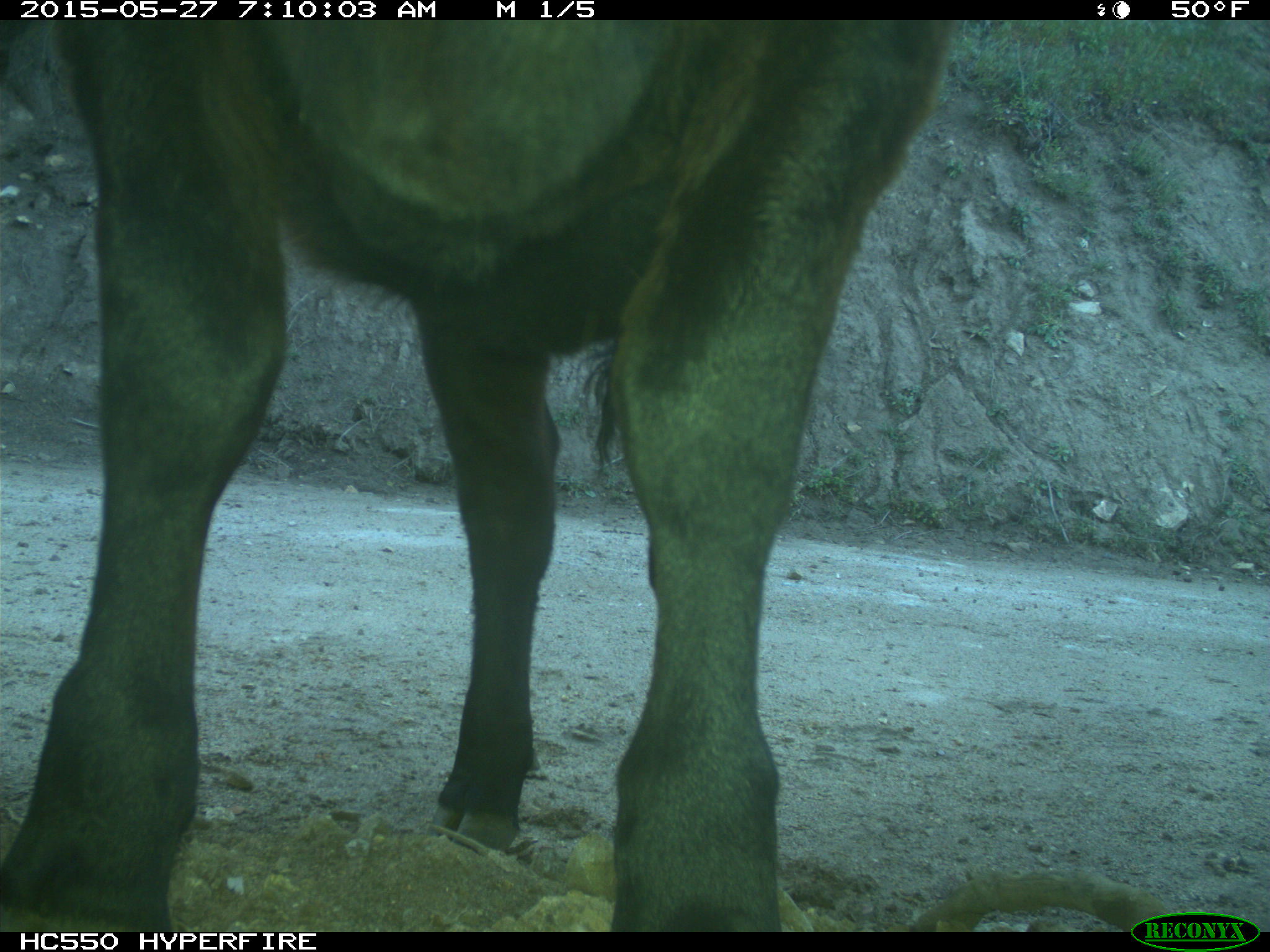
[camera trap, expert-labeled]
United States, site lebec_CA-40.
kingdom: Animalia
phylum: Chordata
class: Mammalia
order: Artiodactyla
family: Bovidae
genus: Bos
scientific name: Bos taurus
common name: domestic cow